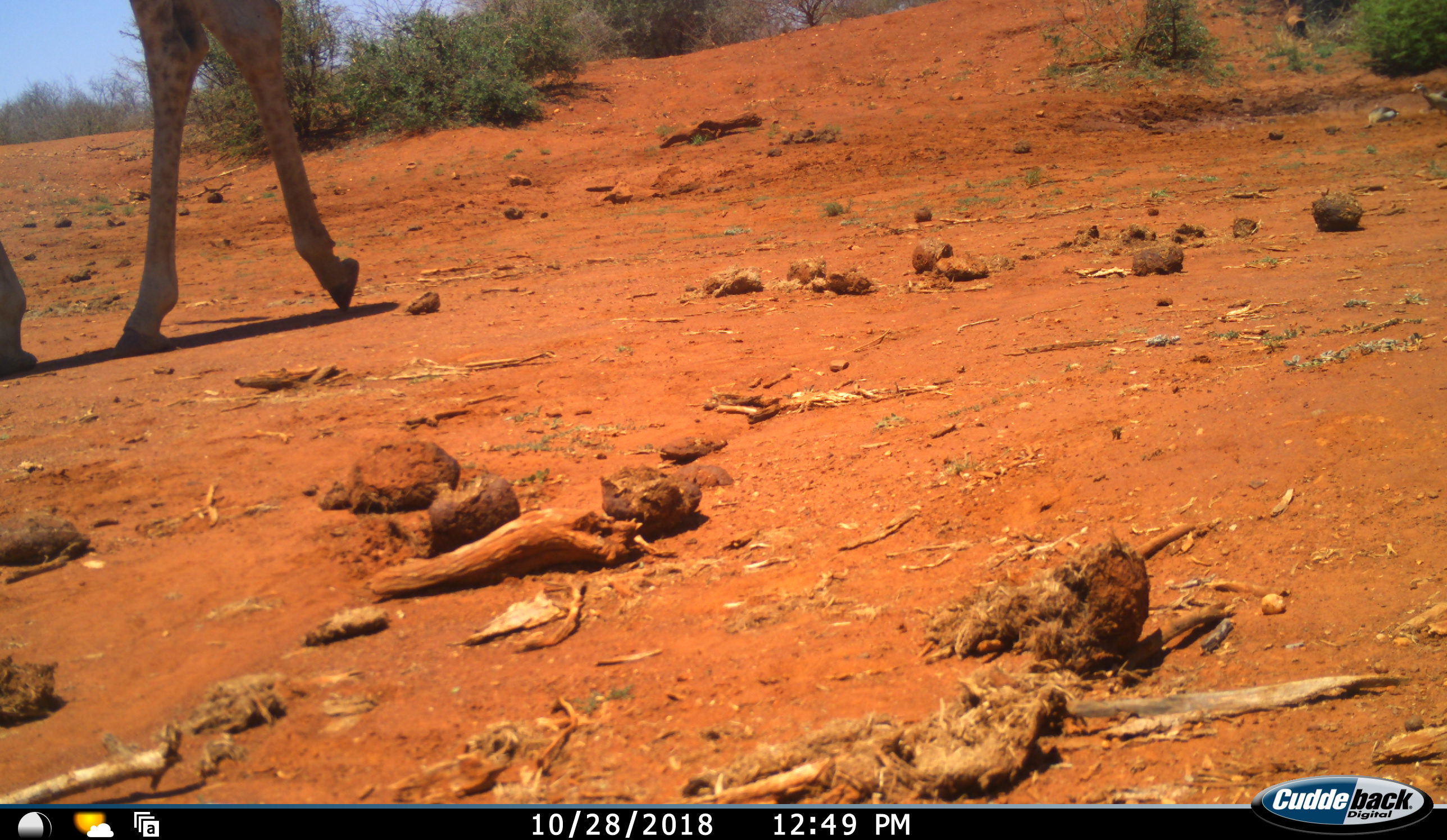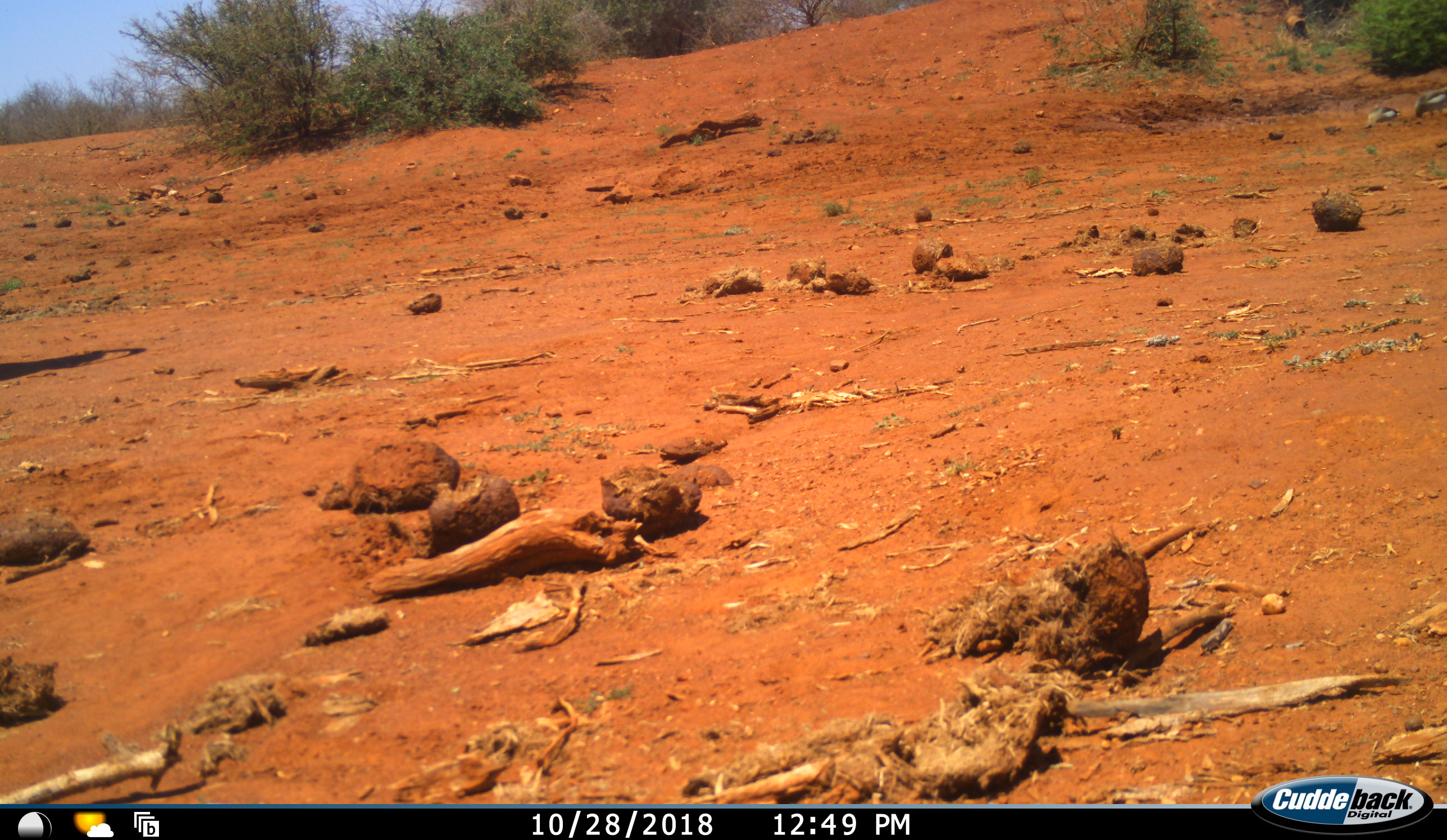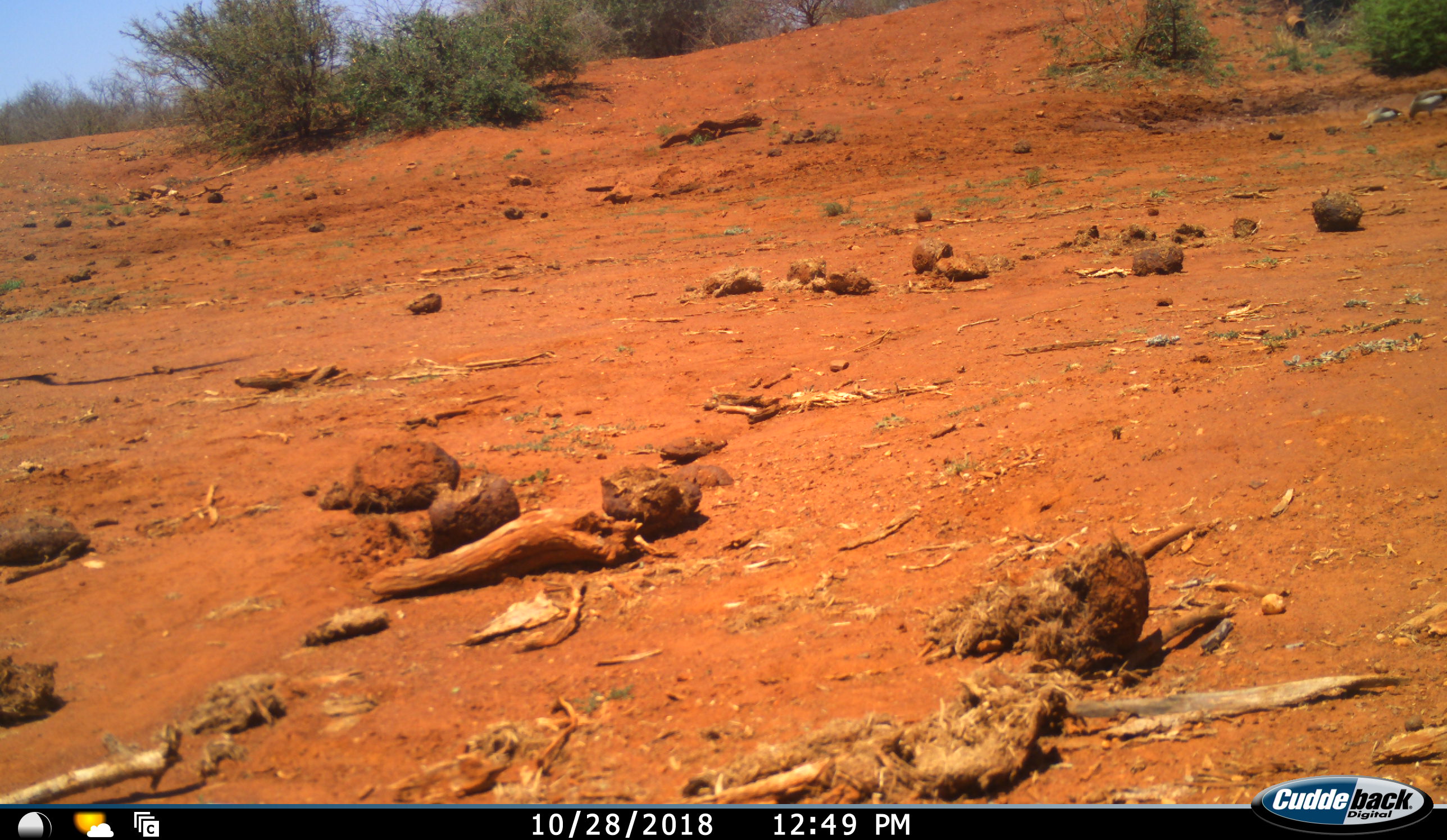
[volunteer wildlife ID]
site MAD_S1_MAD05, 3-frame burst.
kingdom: Animalia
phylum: Chordata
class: Mammalia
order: Artiodactyla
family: Giraffidae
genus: Giraffa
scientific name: Giraffa camelopardalis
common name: giraffe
Giraffe (Giraffa camelopardalis), count 1. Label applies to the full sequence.